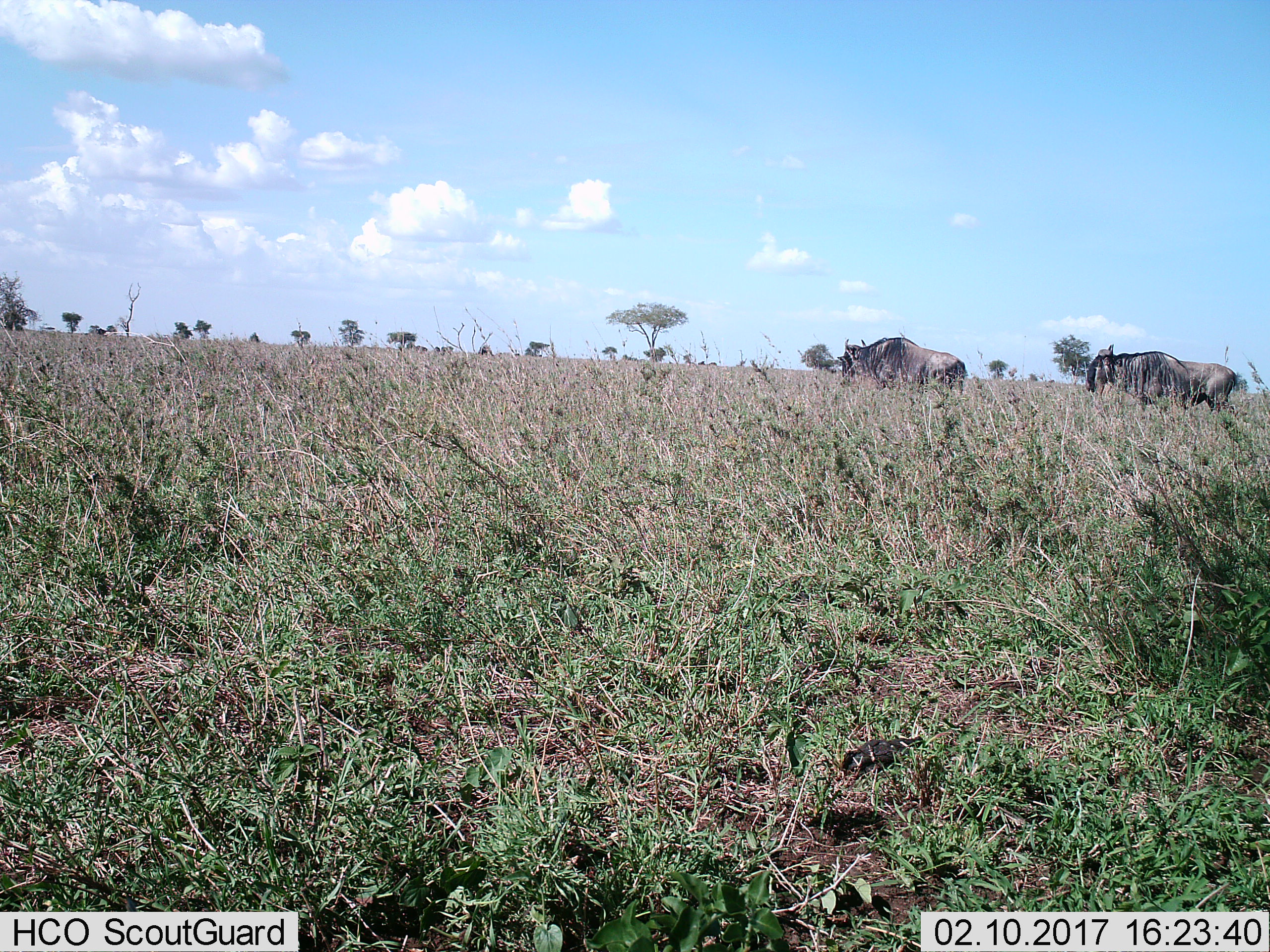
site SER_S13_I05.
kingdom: Animalia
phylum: Chordata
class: Mammalia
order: Artiodactyla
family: Bovidae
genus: Connochaetes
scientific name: Connochaetes taurinus taurinus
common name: blue wildebeest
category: wildebeestblue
Wildebeestblue (blue wildebeest) (Connochaetes taurinus taurinus), count 2. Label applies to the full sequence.